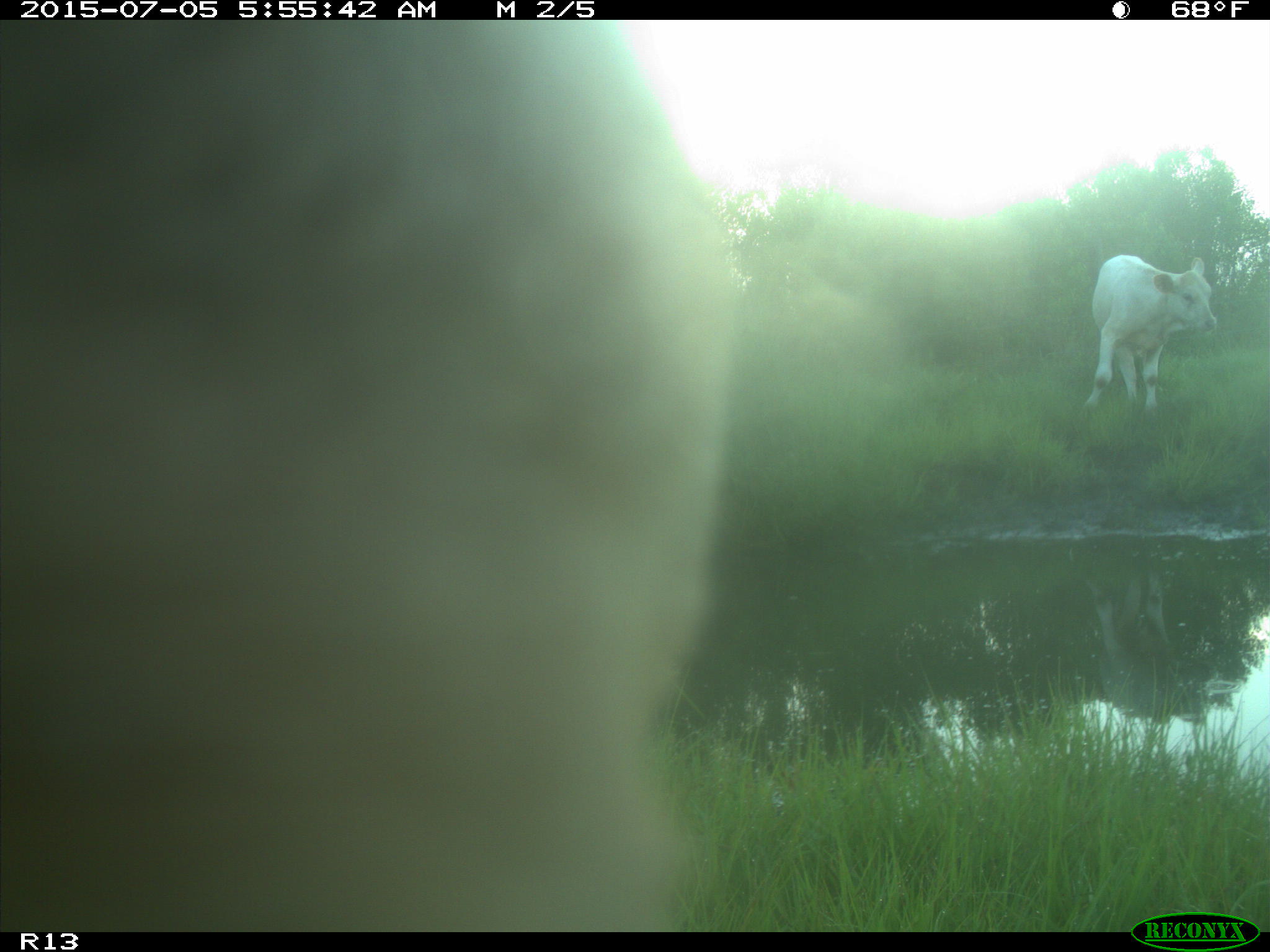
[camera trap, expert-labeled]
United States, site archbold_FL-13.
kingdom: Animalia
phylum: Chordata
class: Mammalia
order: Artiodactyla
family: Bovidae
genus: Bos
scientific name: Bos taurus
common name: domestic cow